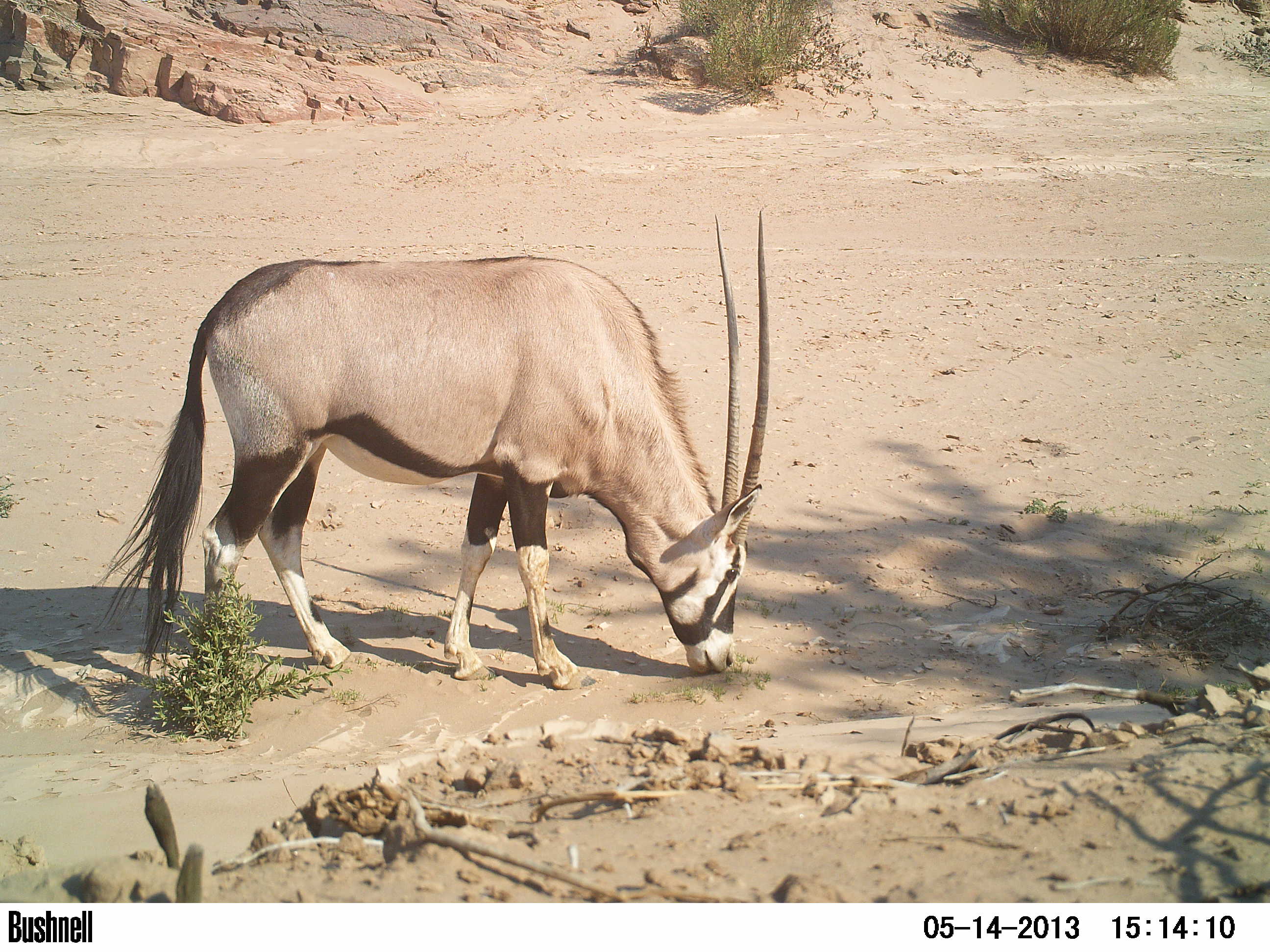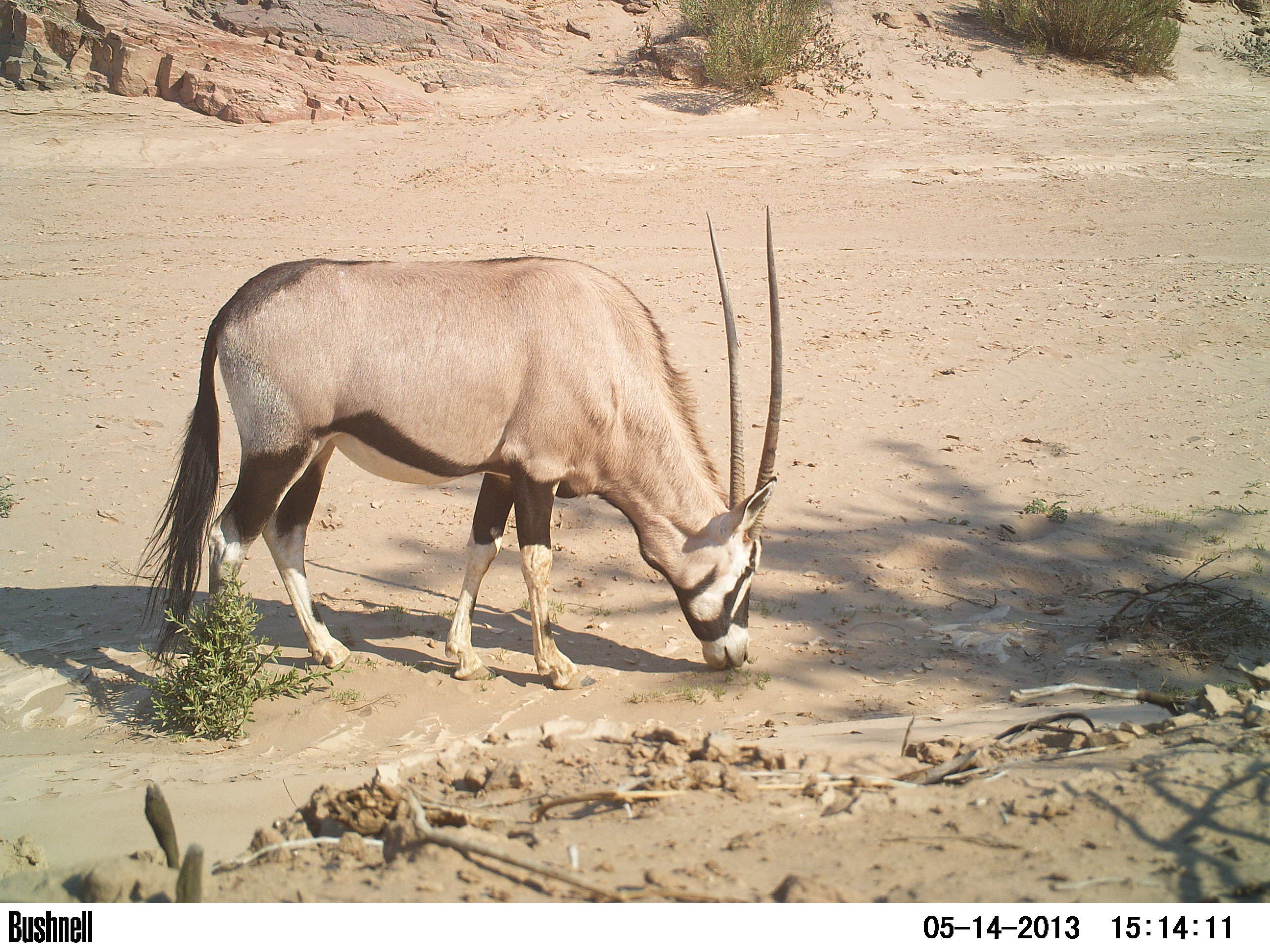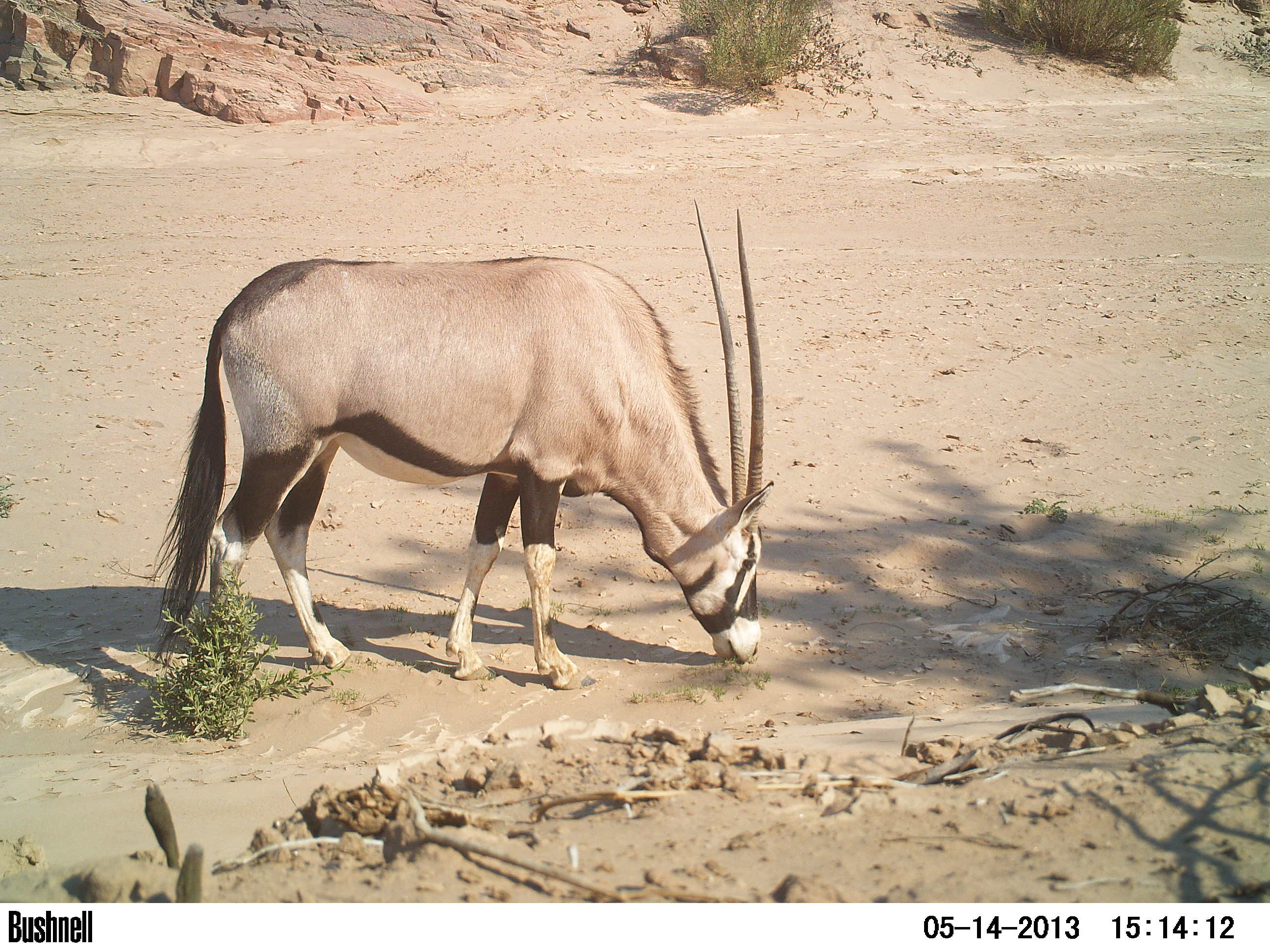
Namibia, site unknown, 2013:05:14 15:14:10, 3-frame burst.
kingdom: Animalia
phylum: Chordata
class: Mammalia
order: Artiodactyla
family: Bovidae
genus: Oryx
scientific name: Oryx gazella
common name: gemsbok